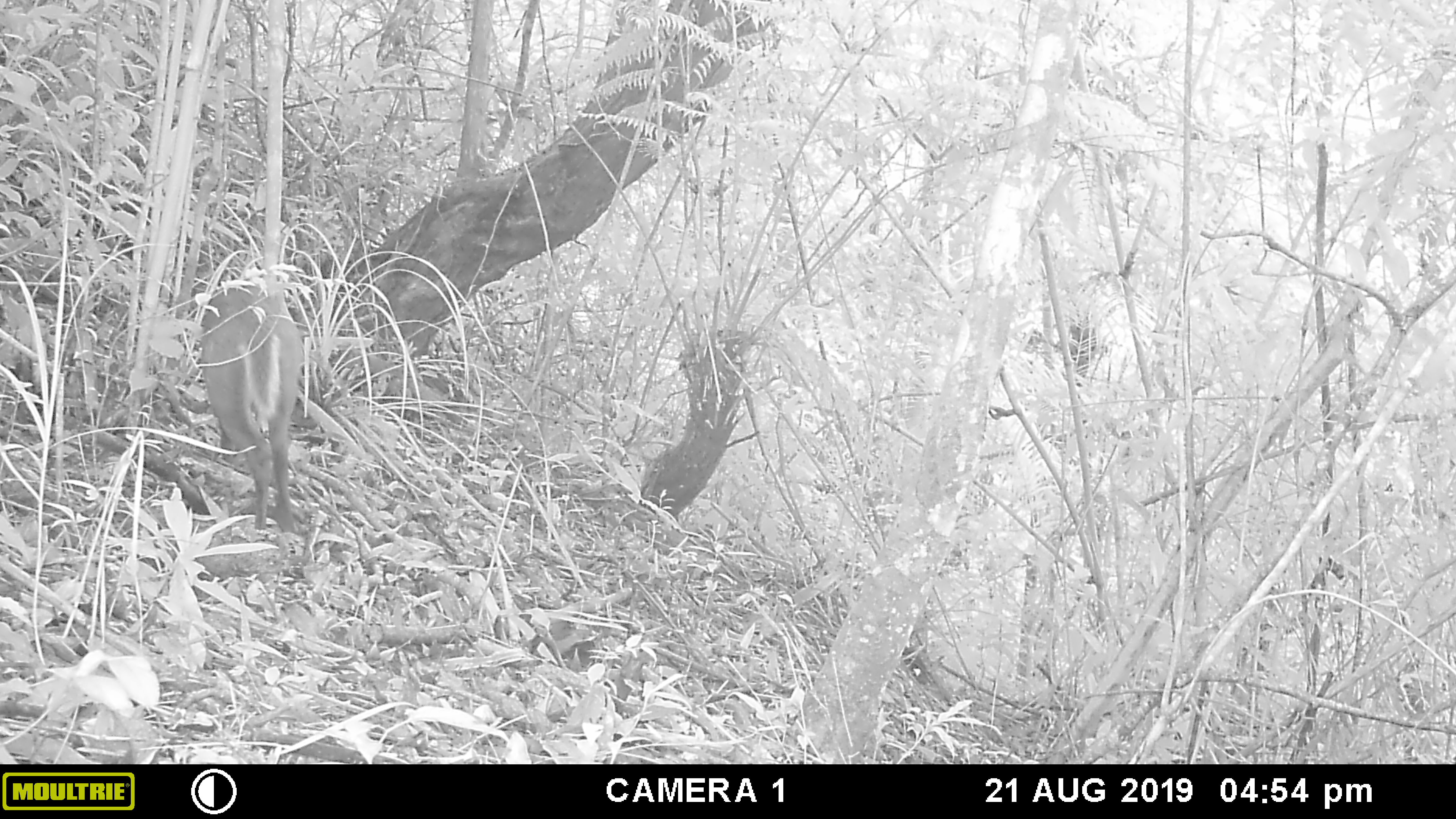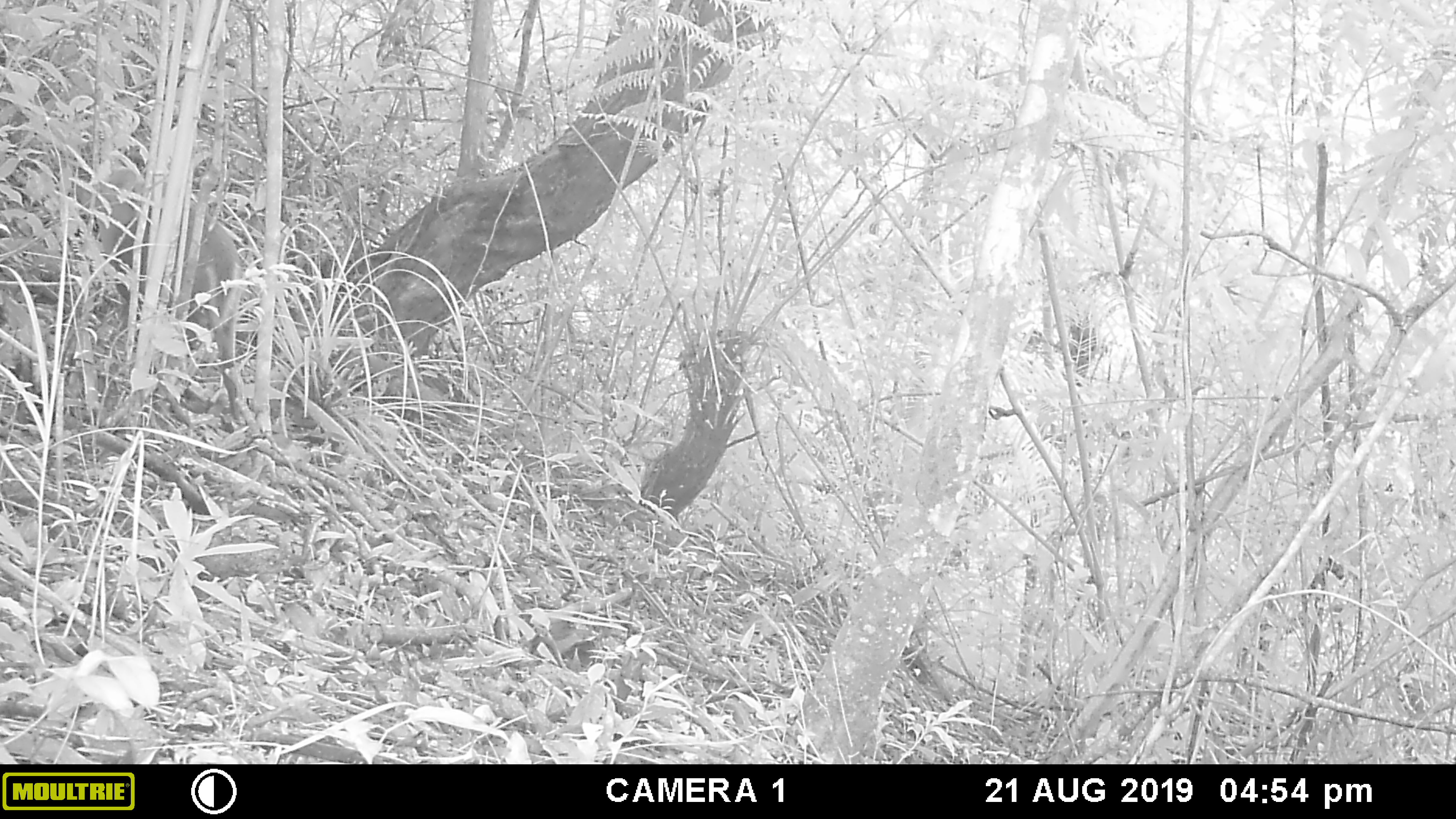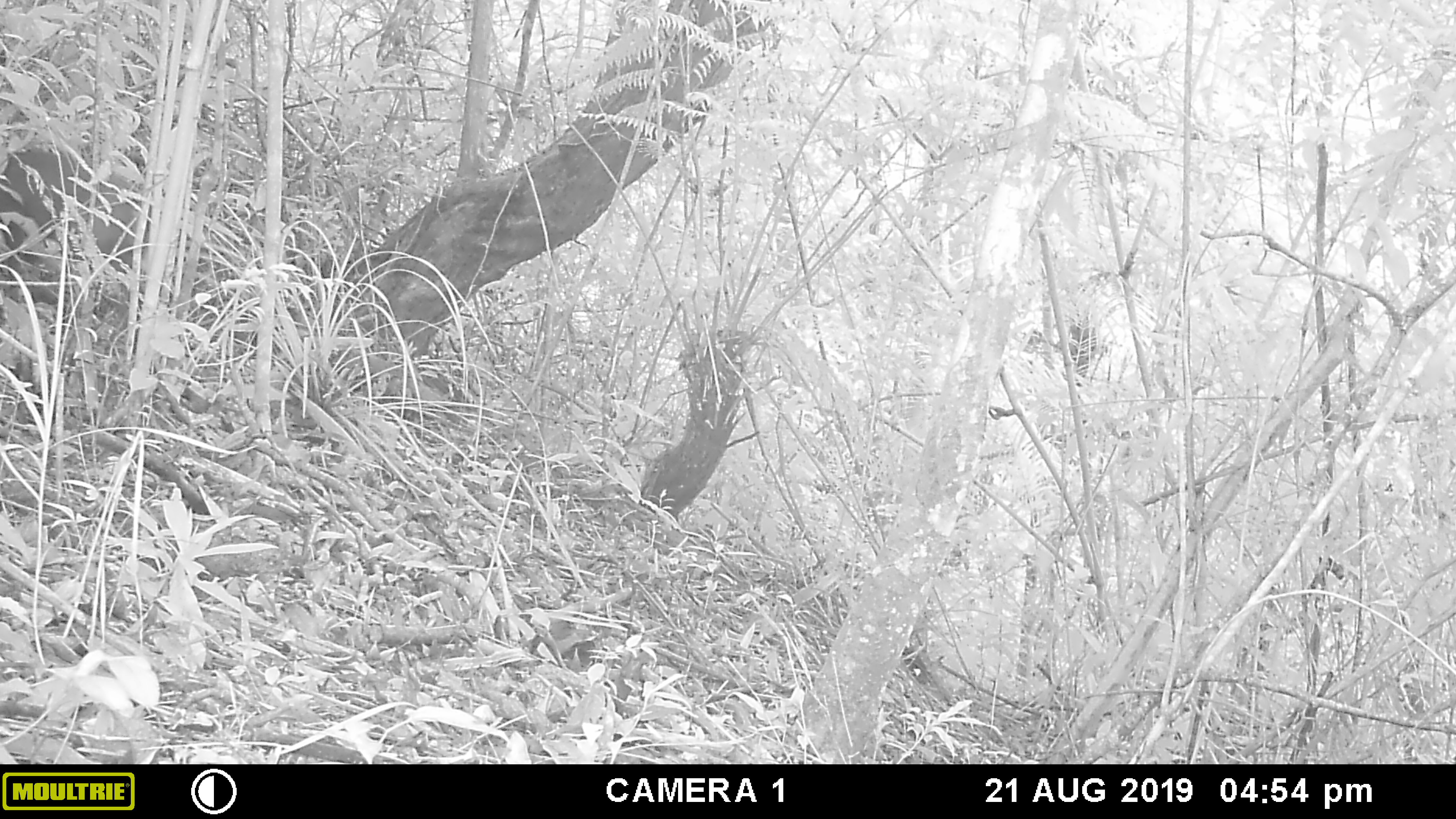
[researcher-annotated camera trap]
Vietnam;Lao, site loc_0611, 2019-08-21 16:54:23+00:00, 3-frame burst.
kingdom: Animalia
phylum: Chordata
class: Mammalia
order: Artiodactyla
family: Cervidae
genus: Muntiacus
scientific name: Muntiacus rooseveltorum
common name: roosevelt's muntjac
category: roosevelts muntjac group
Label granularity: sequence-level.